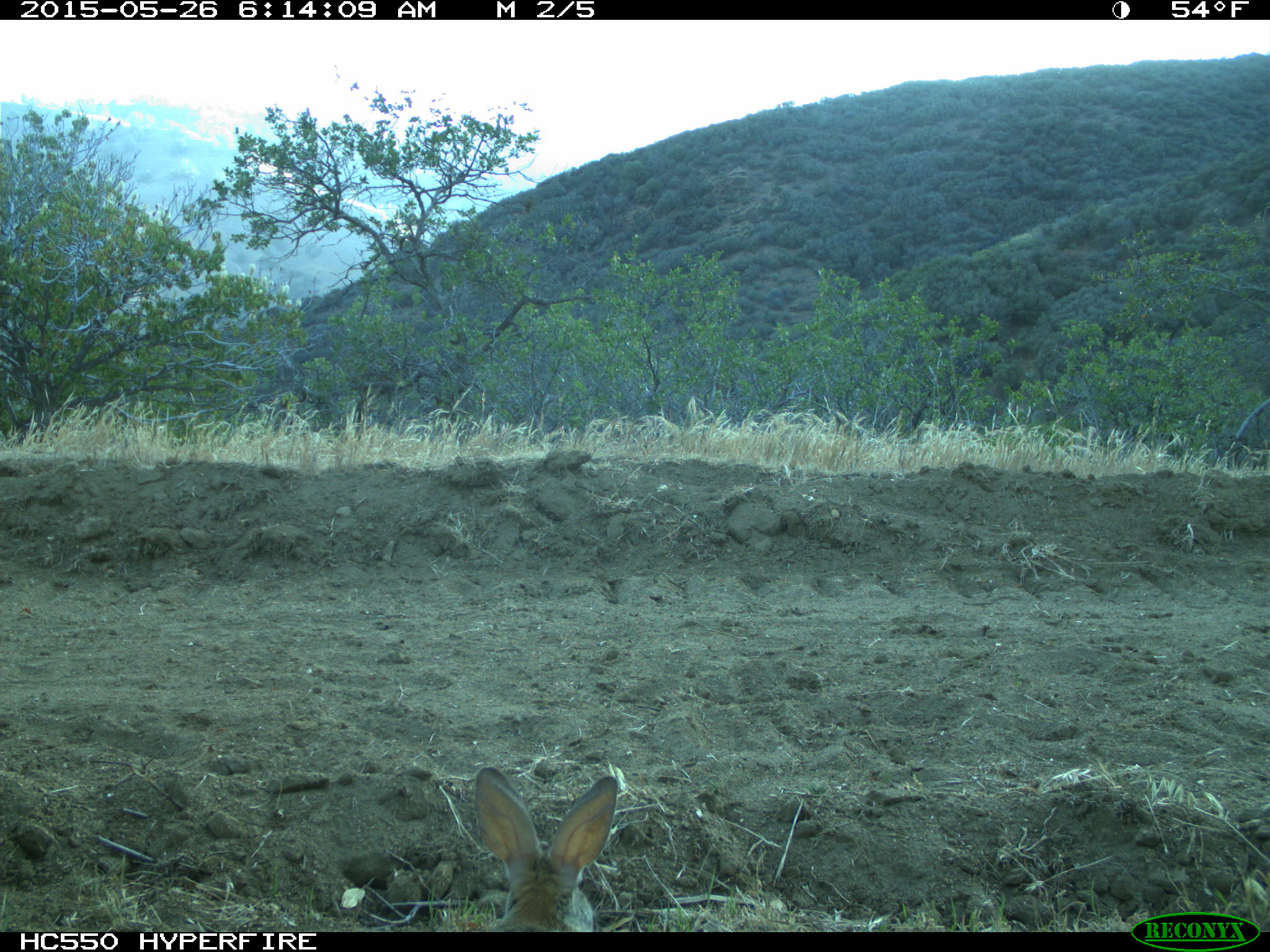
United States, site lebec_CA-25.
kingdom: Animalia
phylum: Chordata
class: Mammalia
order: Lagomorpha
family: Leporidae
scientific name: Leporidae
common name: rabbits and hares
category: unidentified rabbit